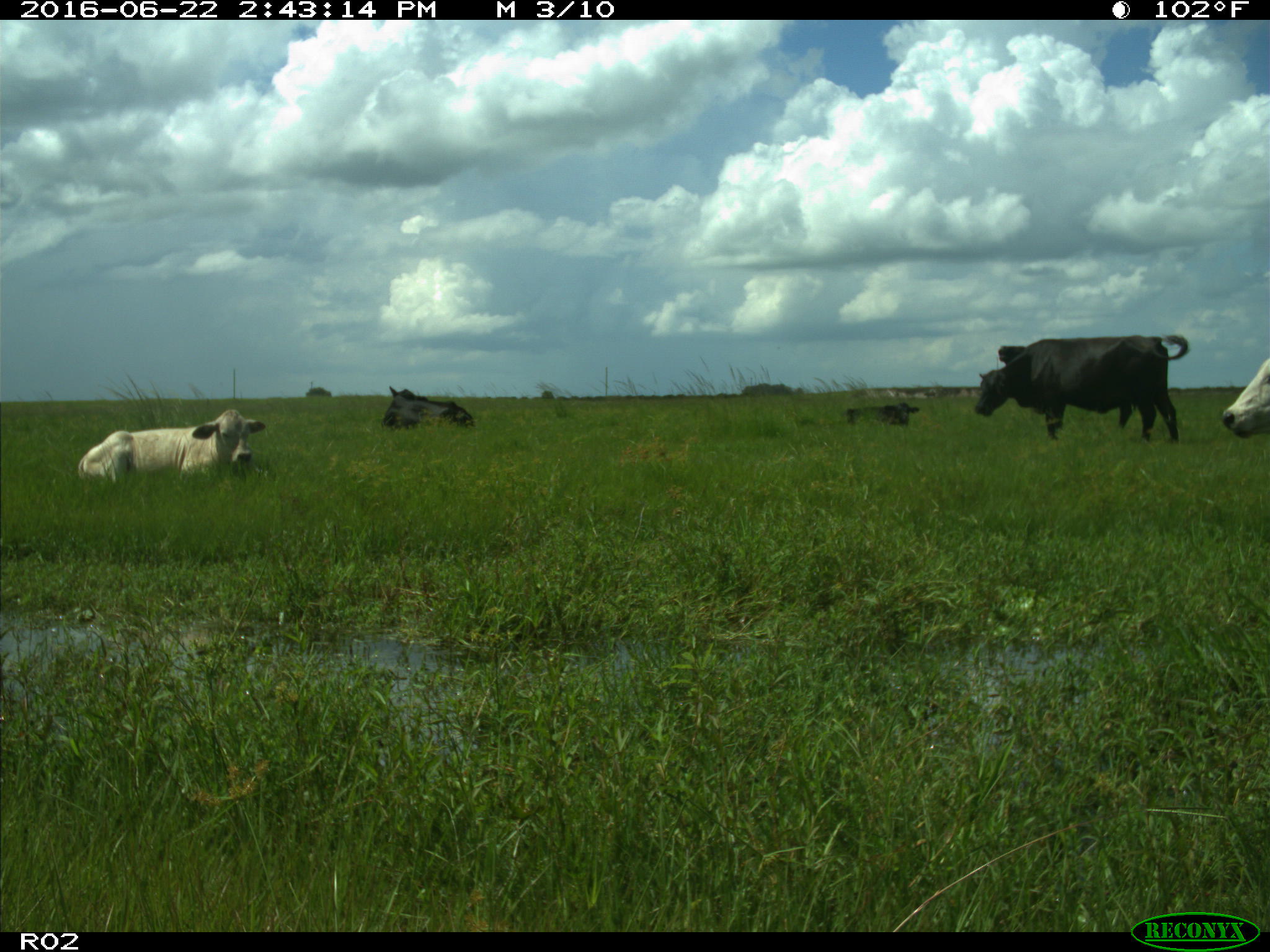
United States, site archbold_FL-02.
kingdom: Animalia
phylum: Chordata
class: Mammalia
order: Artiodactyla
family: Bovidae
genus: Bos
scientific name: Bos taurus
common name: domestic cow